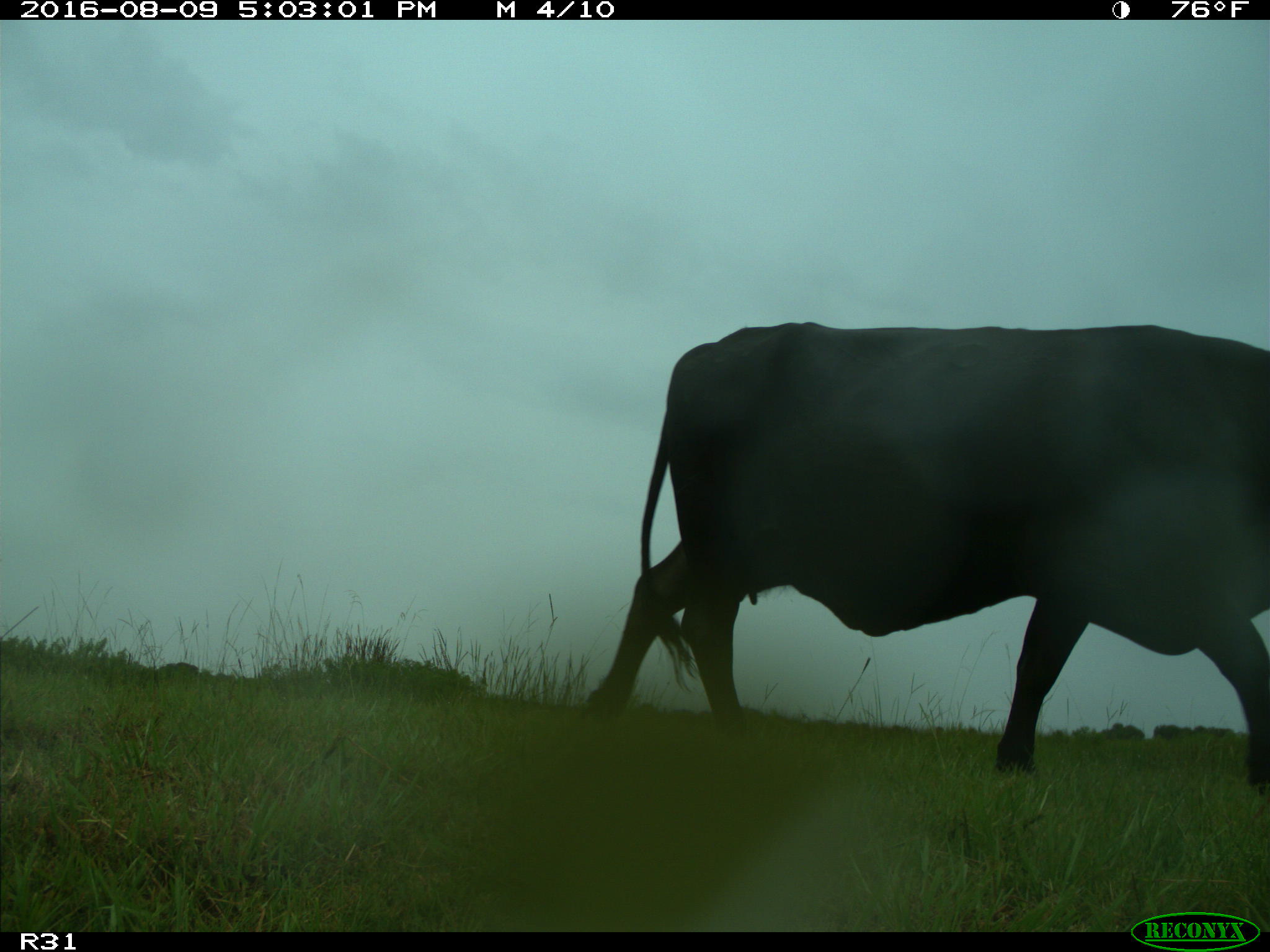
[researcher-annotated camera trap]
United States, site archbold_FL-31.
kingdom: Animalia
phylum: Chordata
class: Mammalia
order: Artiodactyla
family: Bovidae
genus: Bos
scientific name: Bos taurus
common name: domestic cow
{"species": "Bos taurus (domestic cow)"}